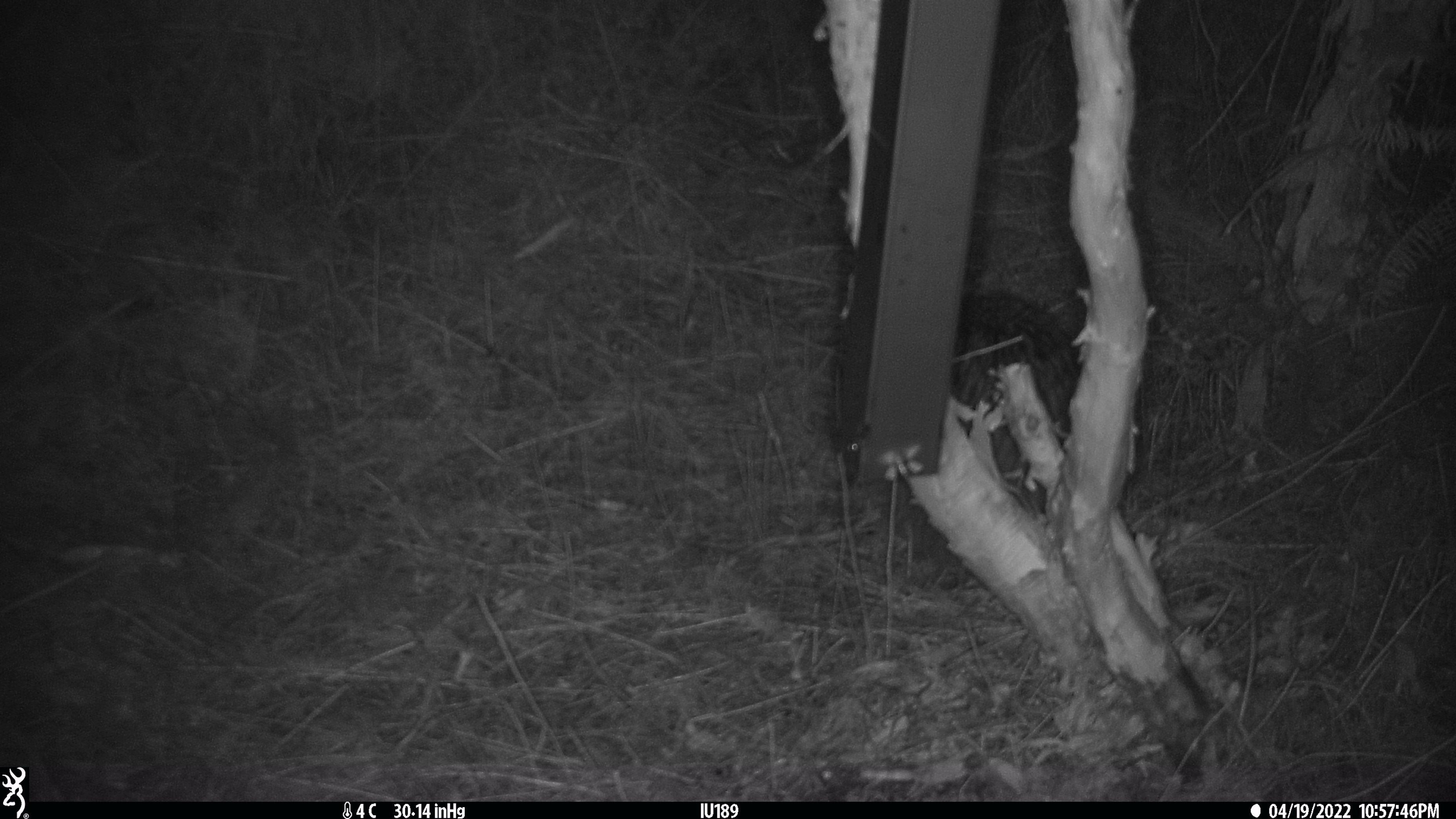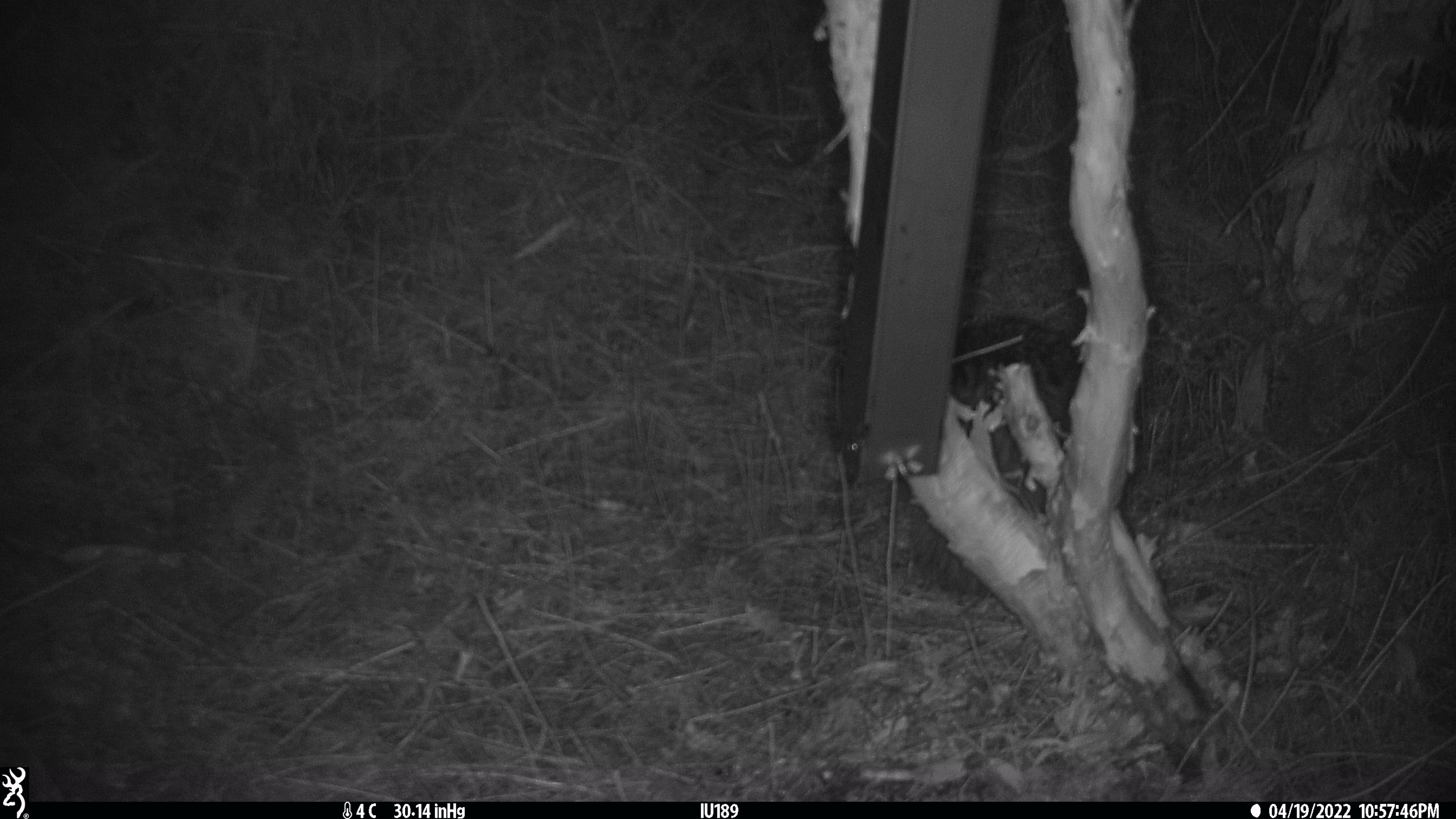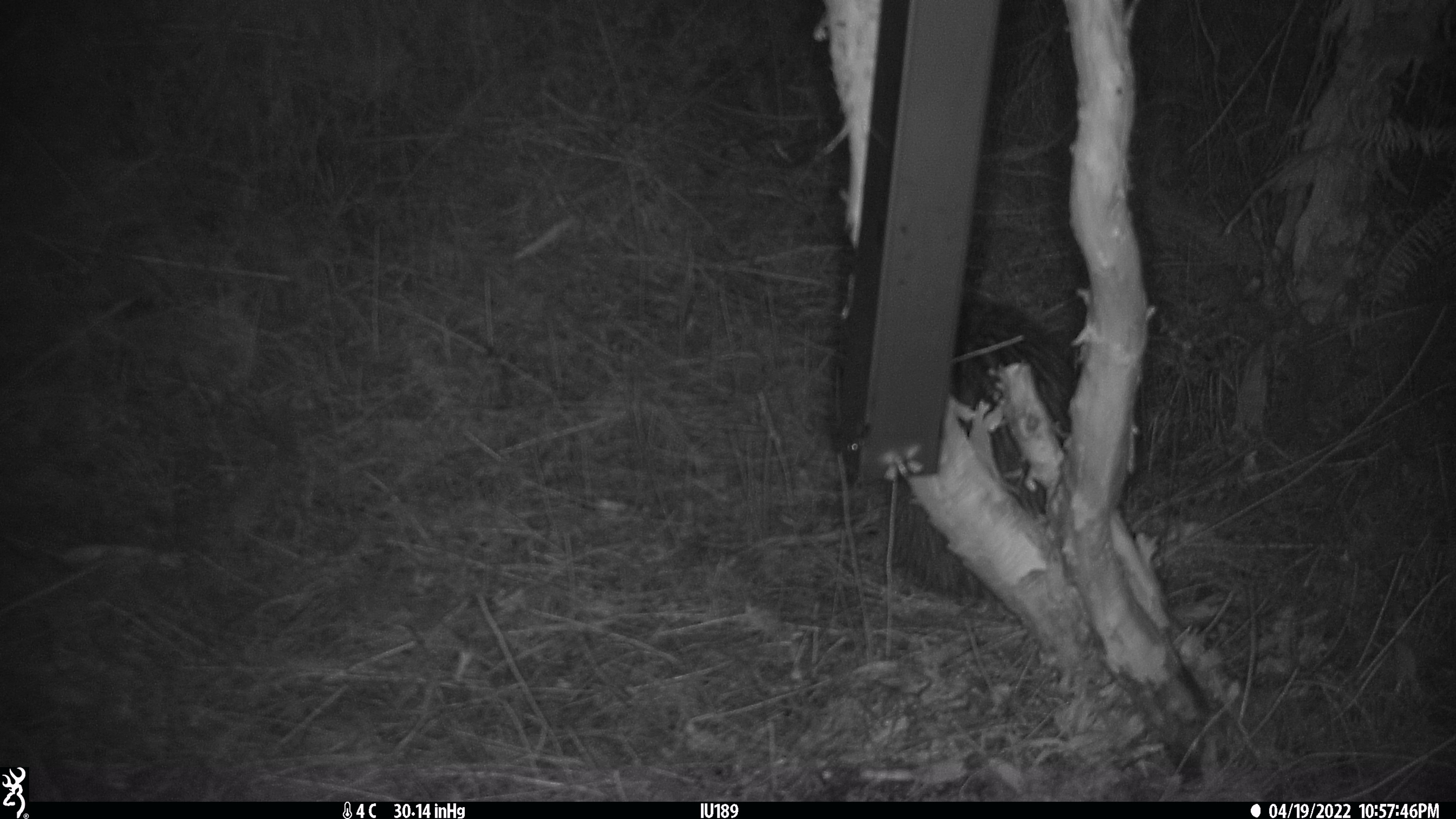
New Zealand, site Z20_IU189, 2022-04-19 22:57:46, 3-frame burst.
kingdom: Animalia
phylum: Chordata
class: Aves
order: Apterygiformes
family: Apterygidae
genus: Apteryx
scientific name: Apteryx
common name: kiwi